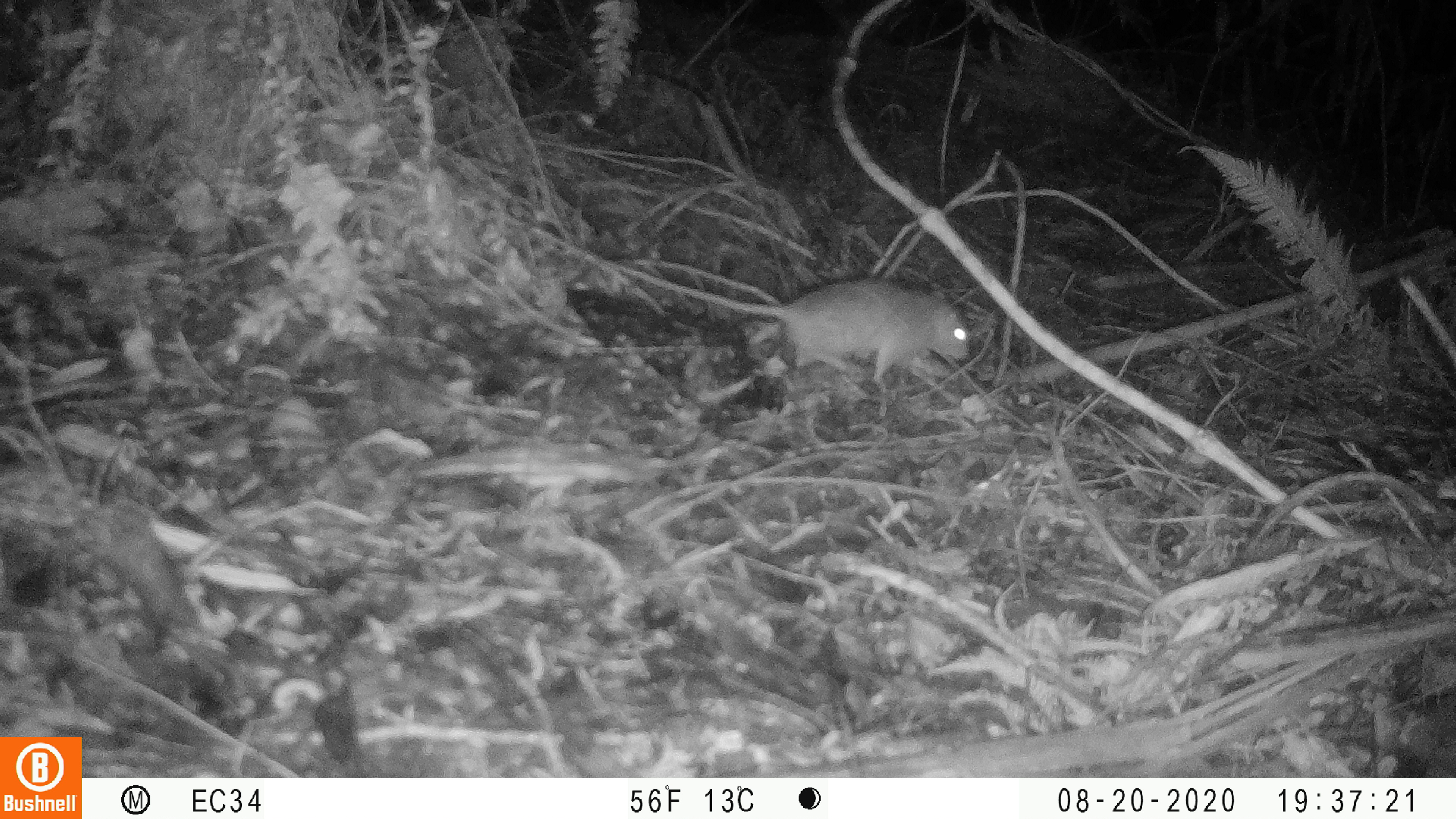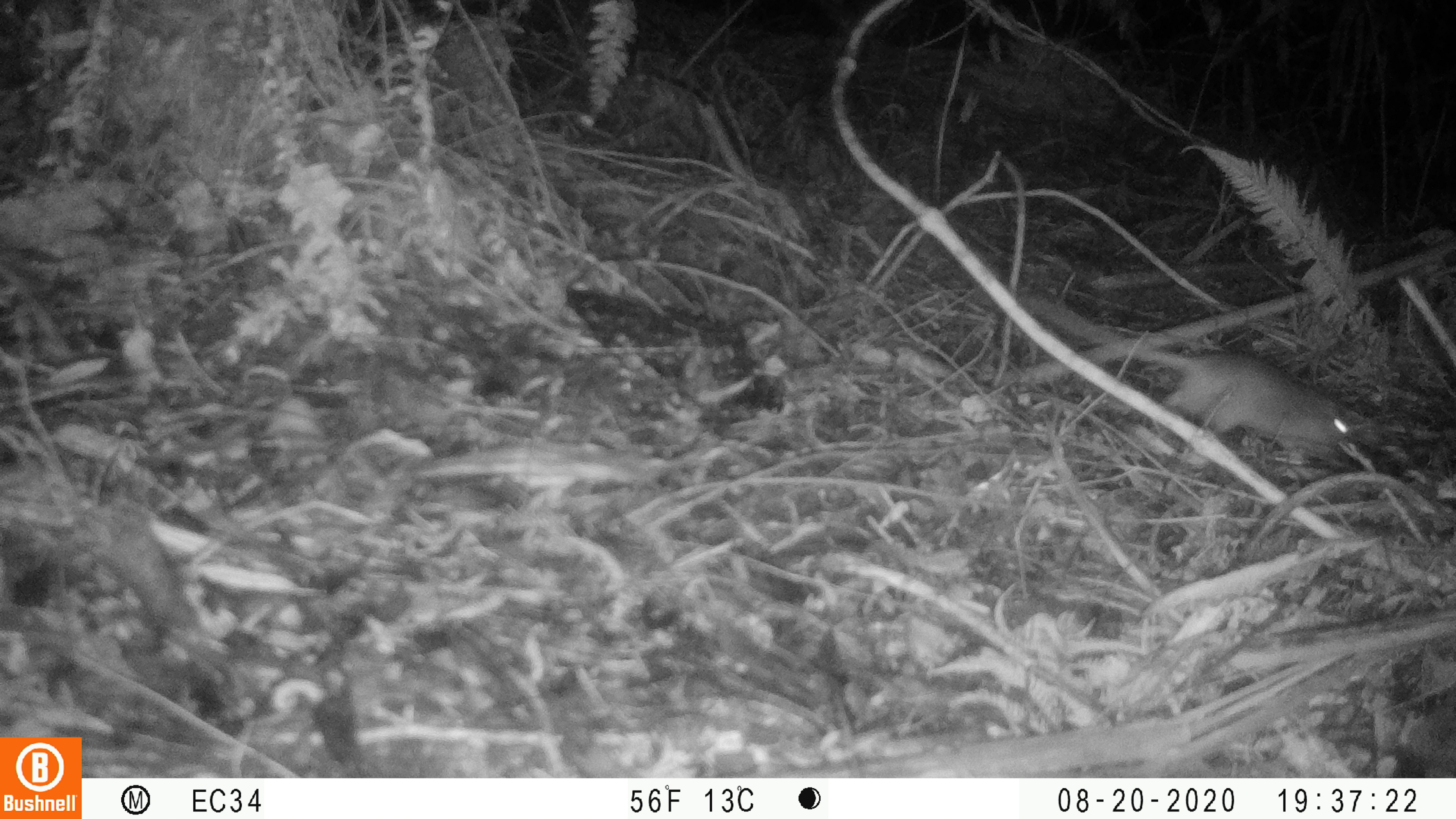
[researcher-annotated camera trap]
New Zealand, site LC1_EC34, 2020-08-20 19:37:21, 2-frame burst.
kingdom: Animalia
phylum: Chordata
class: Mammalia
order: Rodentia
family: Muridae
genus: Rattus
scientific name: Rattus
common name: rat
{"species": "rat (Rattus)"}